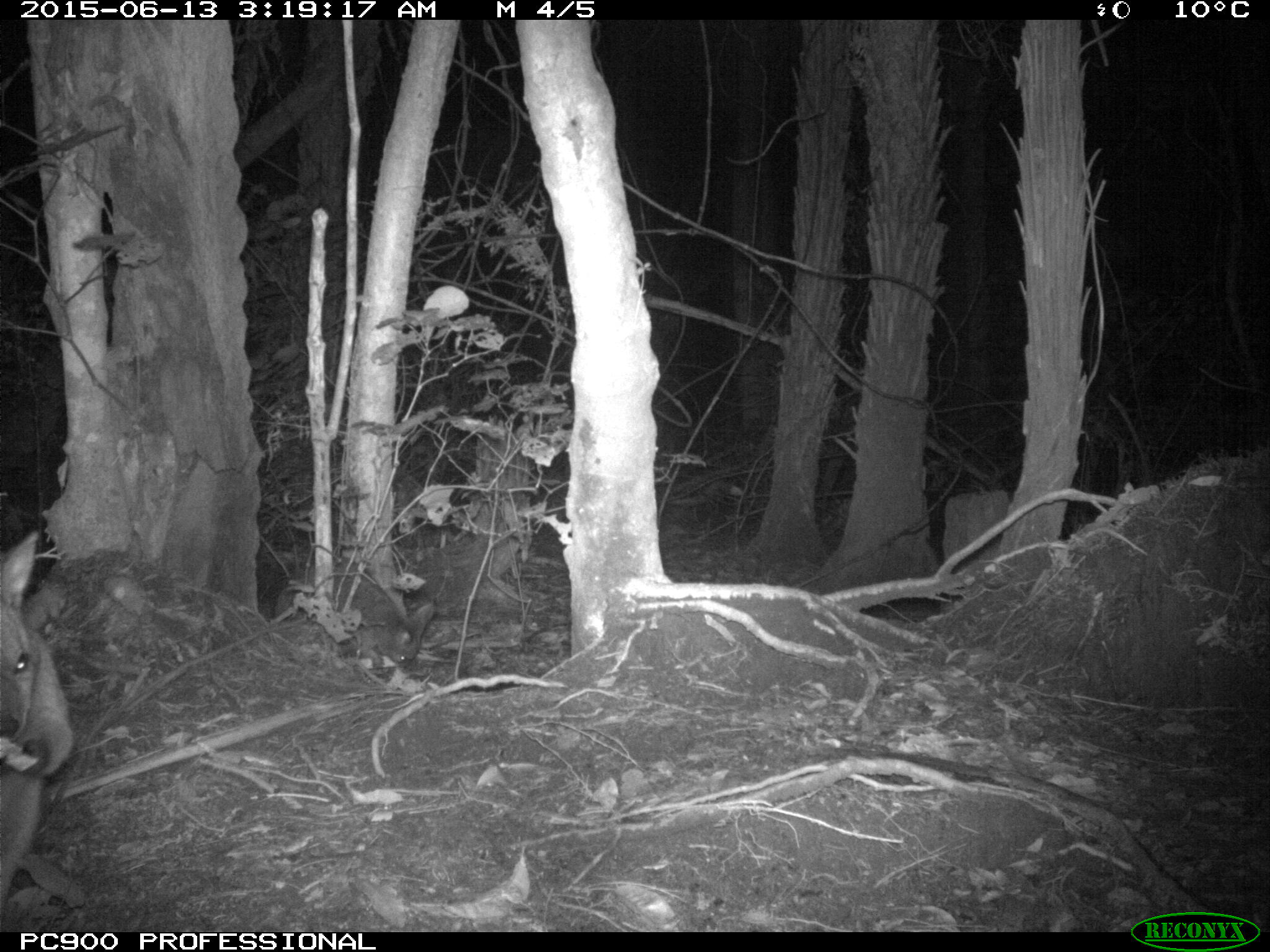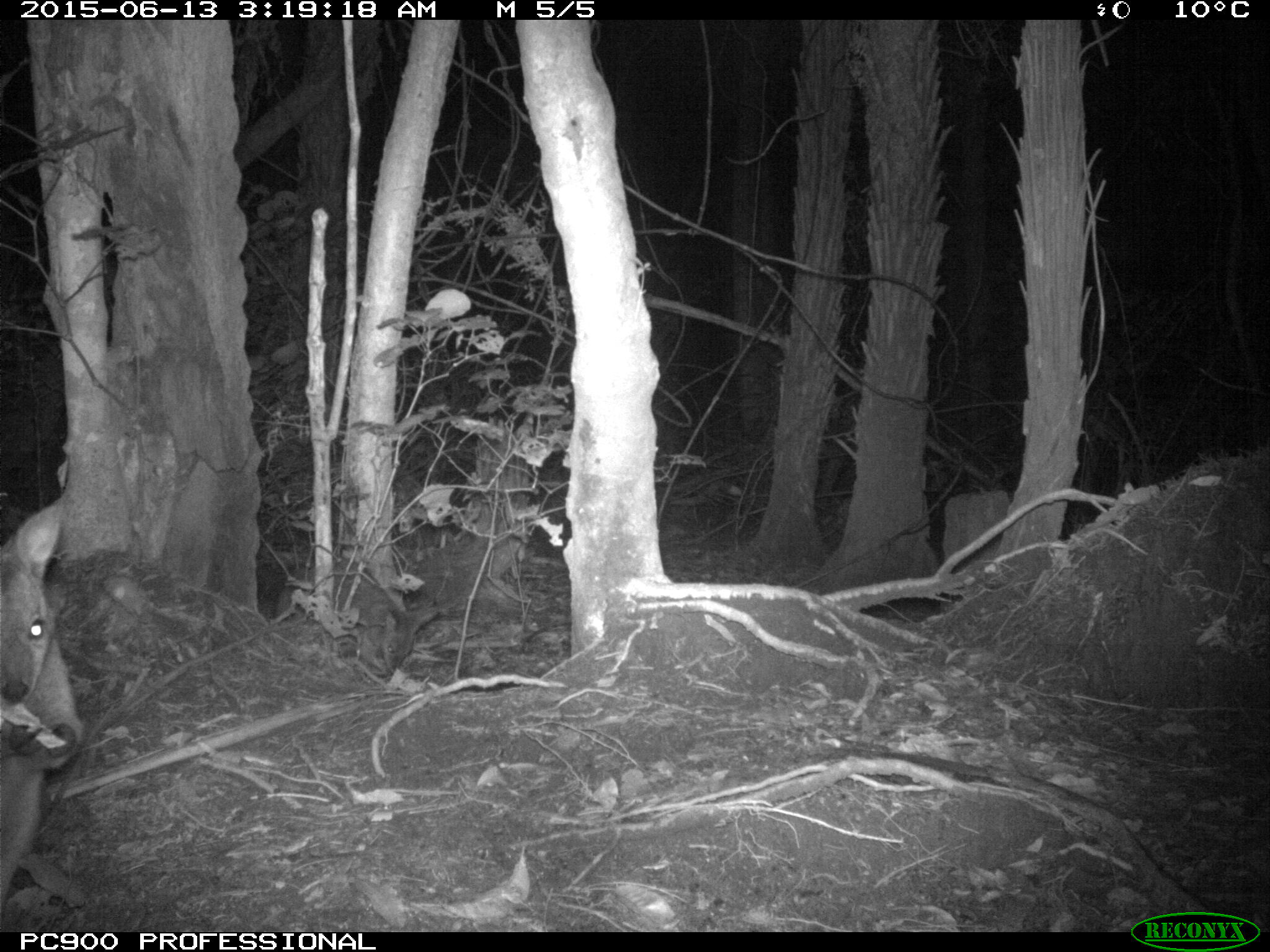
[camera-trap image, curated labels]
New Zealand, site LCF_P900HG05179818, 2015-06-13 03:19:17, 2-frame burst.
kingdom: Animalia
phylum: Chordata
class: Mammalia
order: Diprotodontia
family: Macropodidae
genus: Notamacropus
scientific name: Notamacropus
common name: wallaby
Wallaby (Notamacropus).